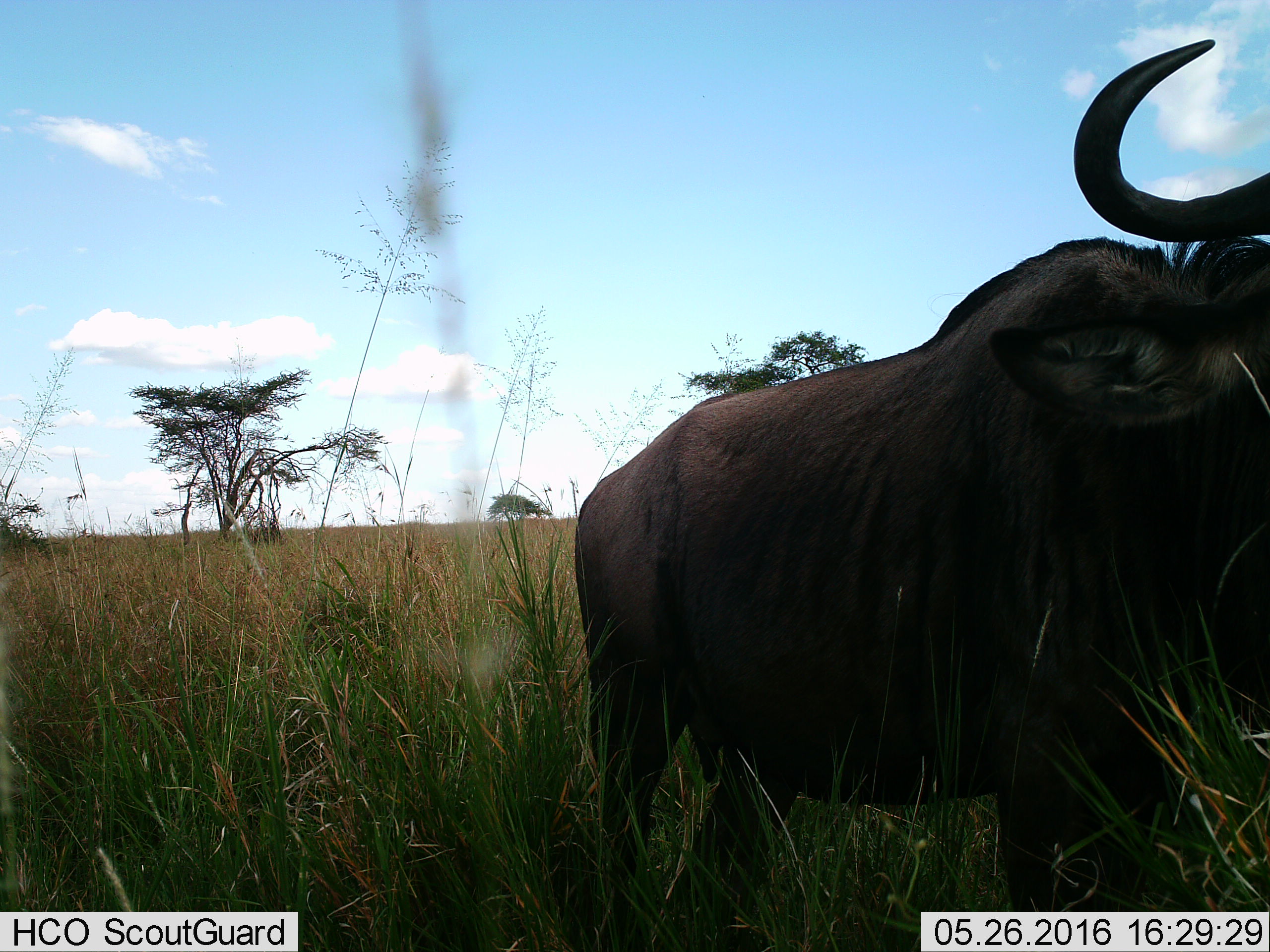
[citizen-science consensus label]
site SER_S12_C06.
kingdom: Animalia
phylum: Chordata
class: Mammalia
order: Artiodactyla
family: Bovidae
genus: Connochaetes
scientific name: Connochaetes taurinus taurinus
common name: blue wildebeest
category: wildebeestblue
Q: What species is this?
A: Wildebeestblue (blue wildebeest) (Connochaetes taurinus taurinus).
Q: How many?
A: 1.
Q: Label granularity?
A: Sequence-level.